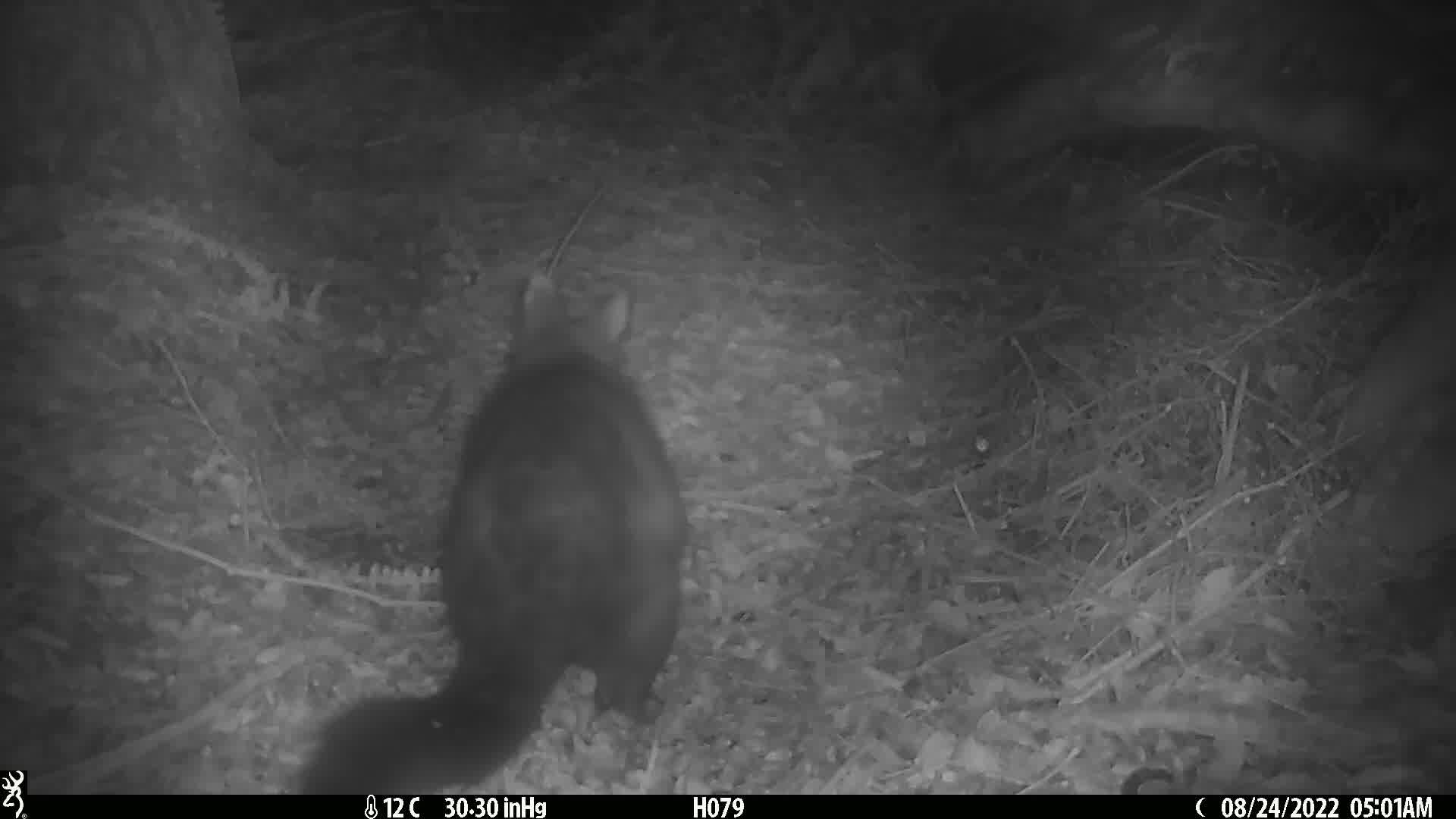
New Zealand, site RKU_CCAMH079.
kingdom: Animalia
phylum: Chordata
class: Mammalia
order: Diprotodontia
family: Phalangeridae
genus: Trichosurus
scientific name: Trichosurus vulpecula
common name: common brushtail possum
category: possum